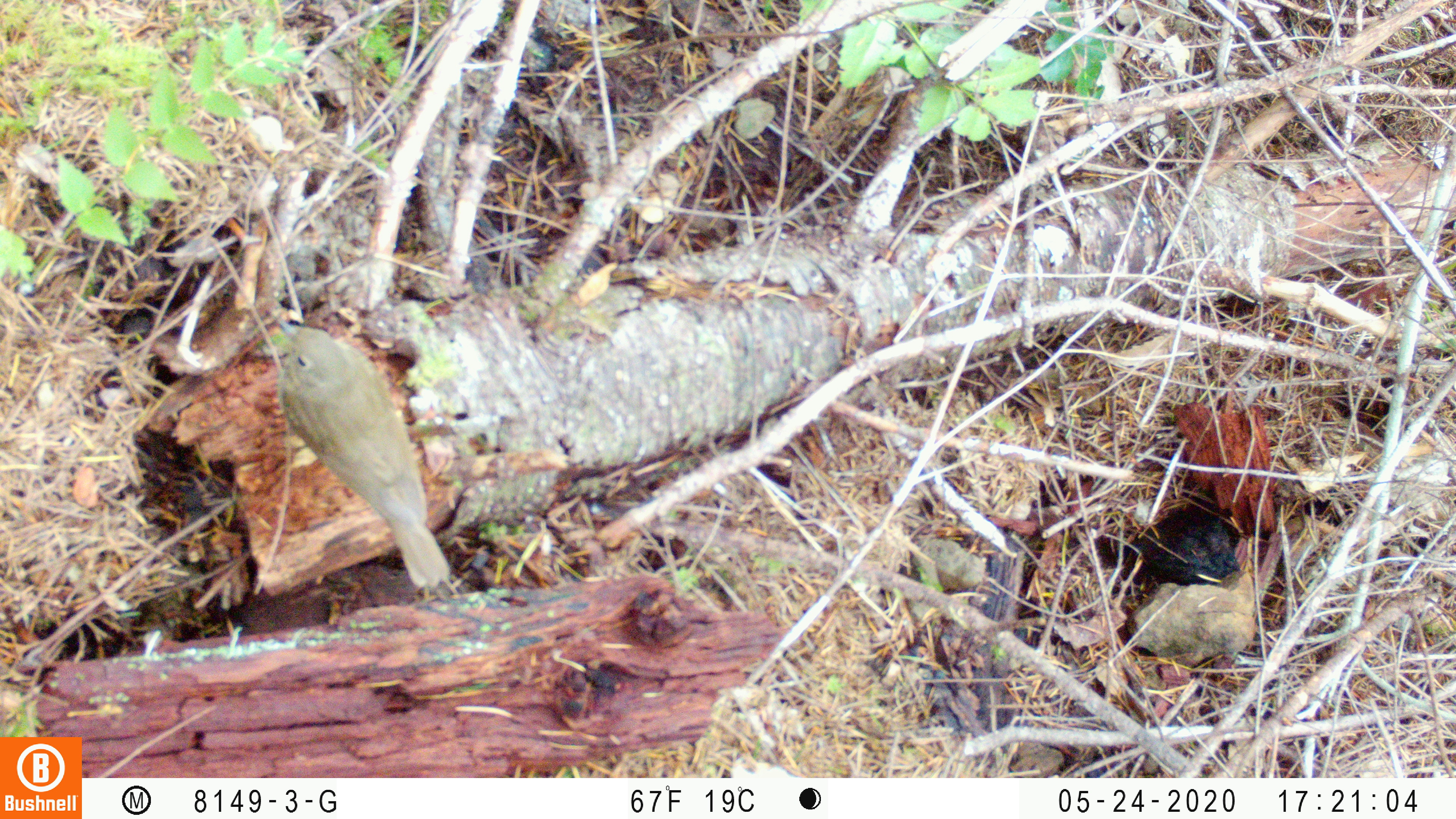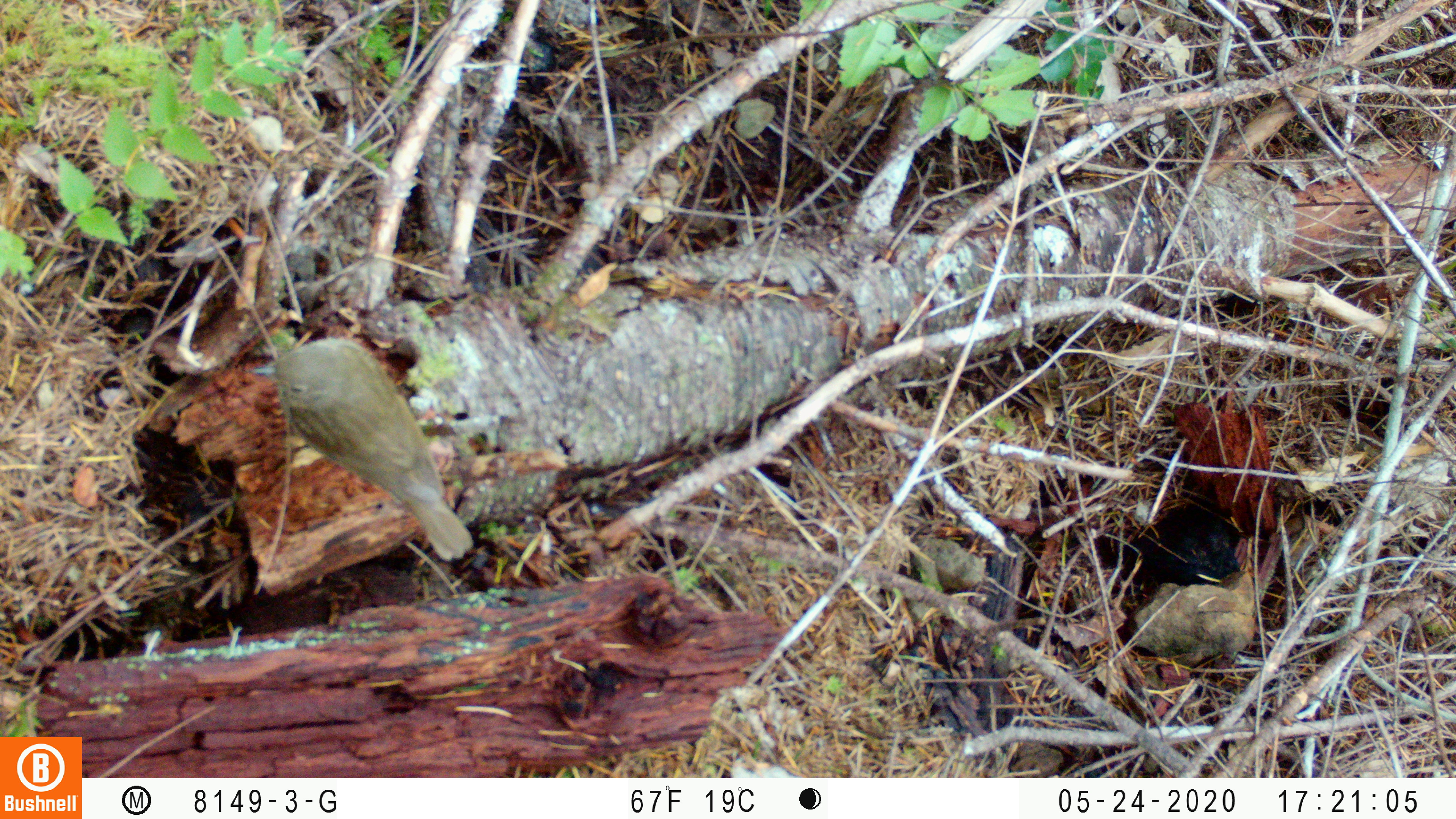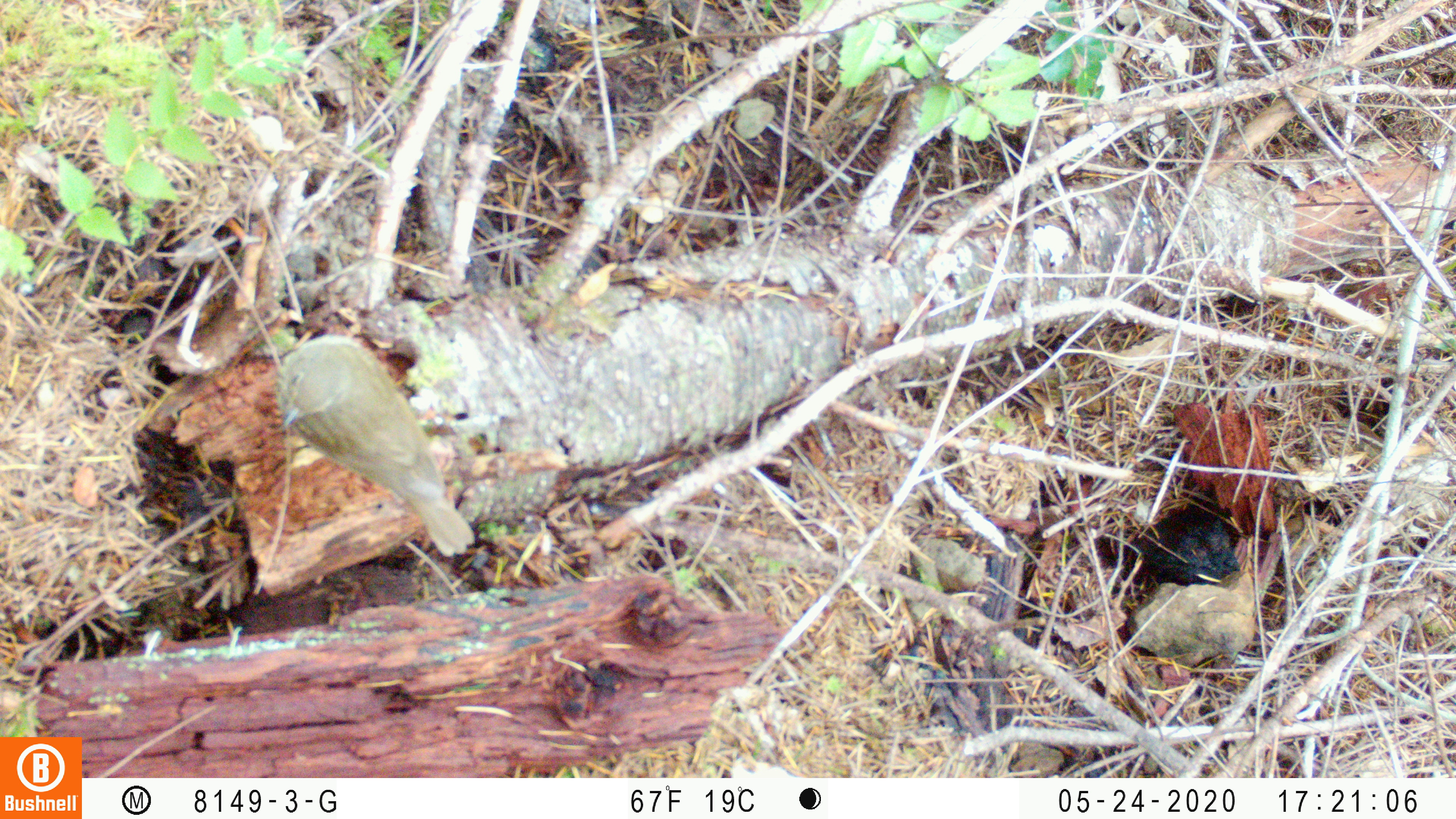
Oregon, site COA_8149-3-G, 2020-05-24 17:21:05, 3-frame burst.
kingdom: Animalia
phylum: Chordata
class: Aves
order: Passeriformes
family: Turdidae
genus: Catharus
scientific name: Catharus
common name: brown thrushes and nightingale-thrushes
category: catharus species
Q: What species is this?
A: Catharus species (brown thrushes and nightingale-thrushes) (Catharus).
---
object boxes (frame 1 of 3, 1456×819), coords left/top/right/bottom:
catharus species: 269/314/451/597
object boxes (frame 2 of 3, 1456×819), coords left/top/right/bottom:
catharus species: 253/333/490/575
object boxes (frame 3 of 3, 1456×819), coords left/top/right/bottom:
catharus species: 264/331/485/568